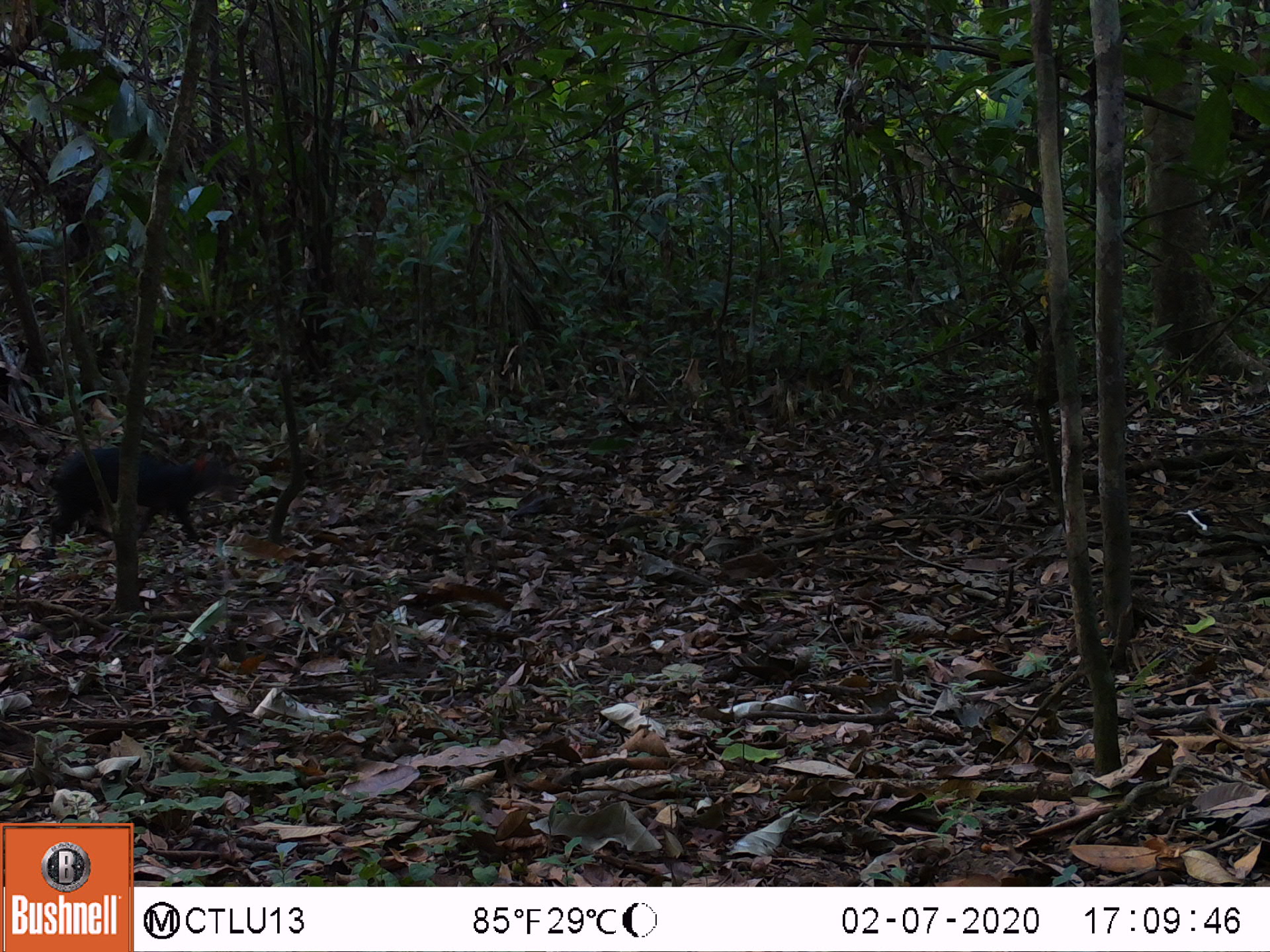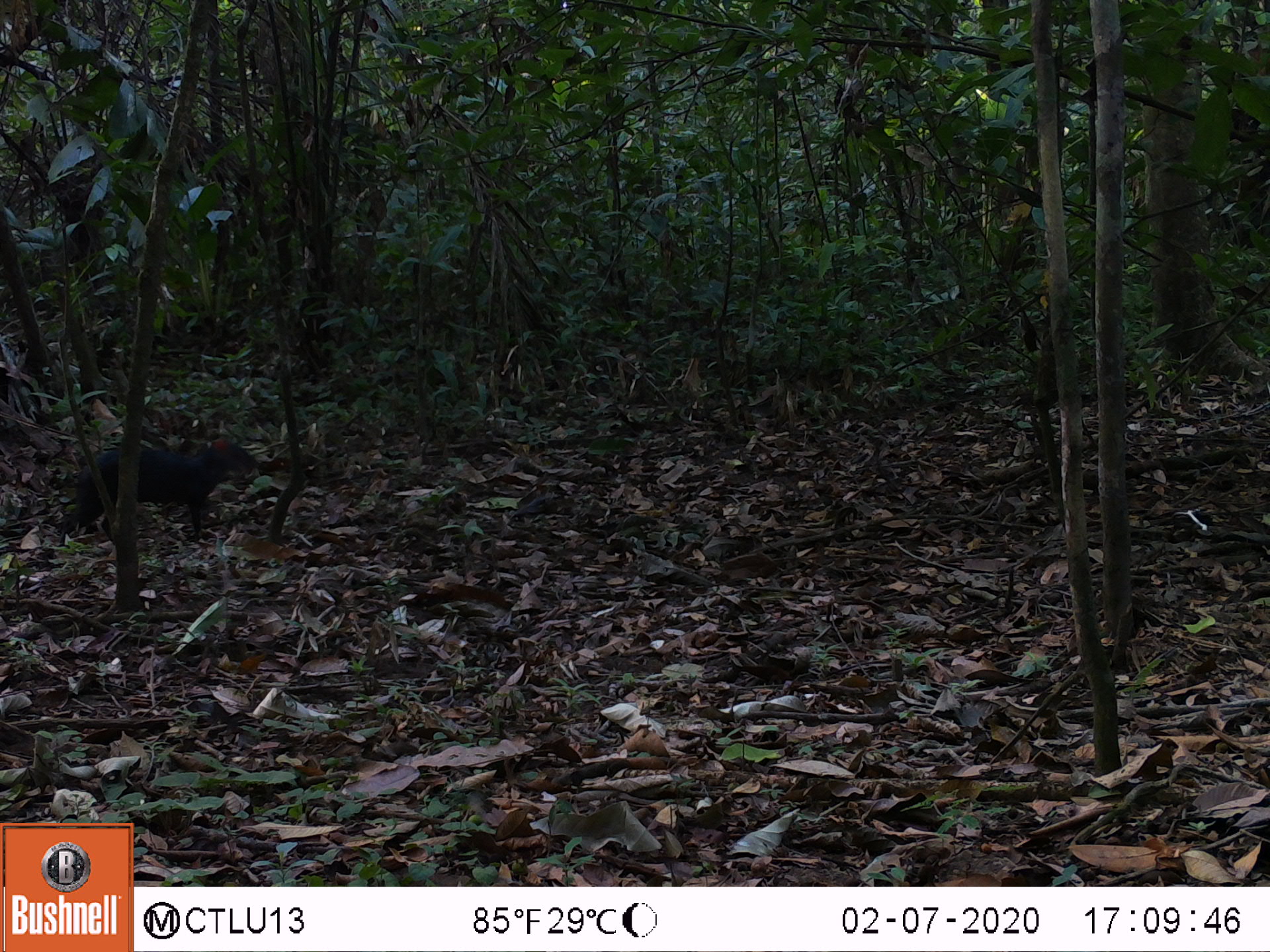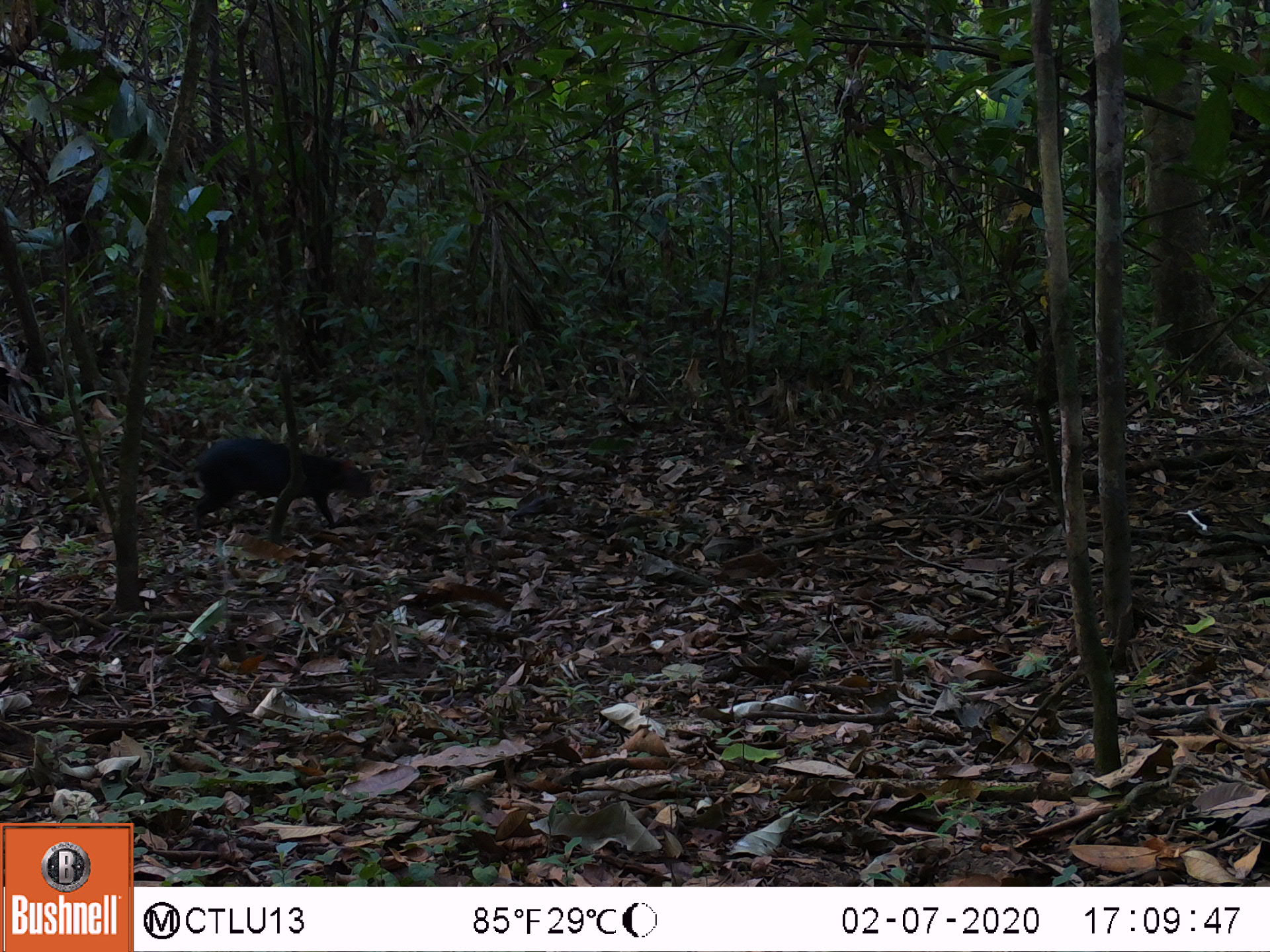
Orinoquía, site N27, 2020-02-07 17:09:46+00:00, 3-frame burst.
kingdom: Animalia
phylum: Chordata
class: Mammalia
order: Rodentia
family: Dasyproctidae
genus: Dasyprocta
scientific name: Dasyprocta fuliginosa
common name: black agouti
Black agouti (Dasyprocta fuliginosa).